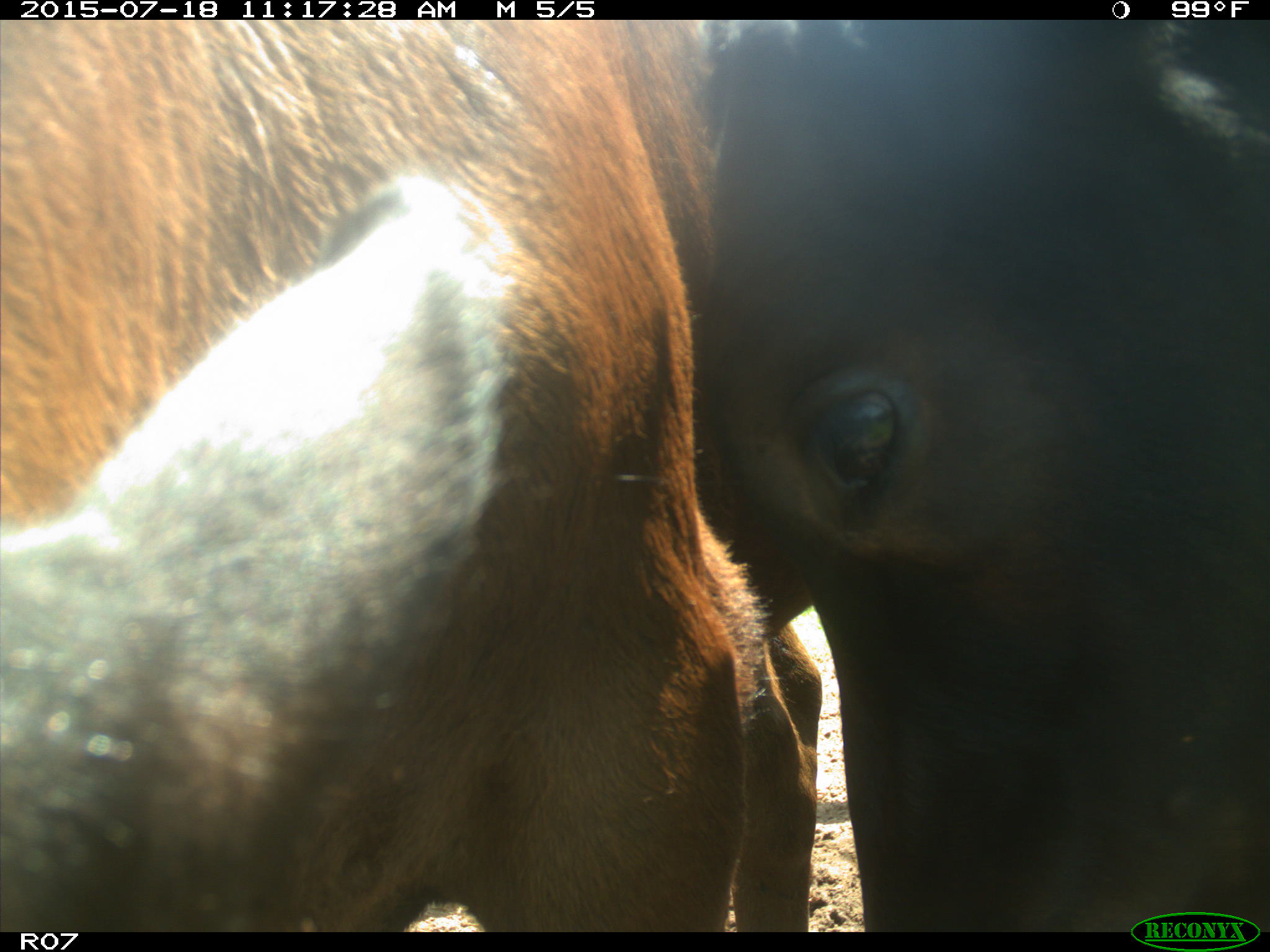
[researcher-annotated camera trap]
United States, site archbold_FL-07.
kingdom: Animalia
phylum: Chordata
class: Mammalia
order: Artiodactyla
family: Bovidae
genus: Bos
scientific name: Bos taurus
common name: domestic cow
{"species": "Bos taurus (domestic cow)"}